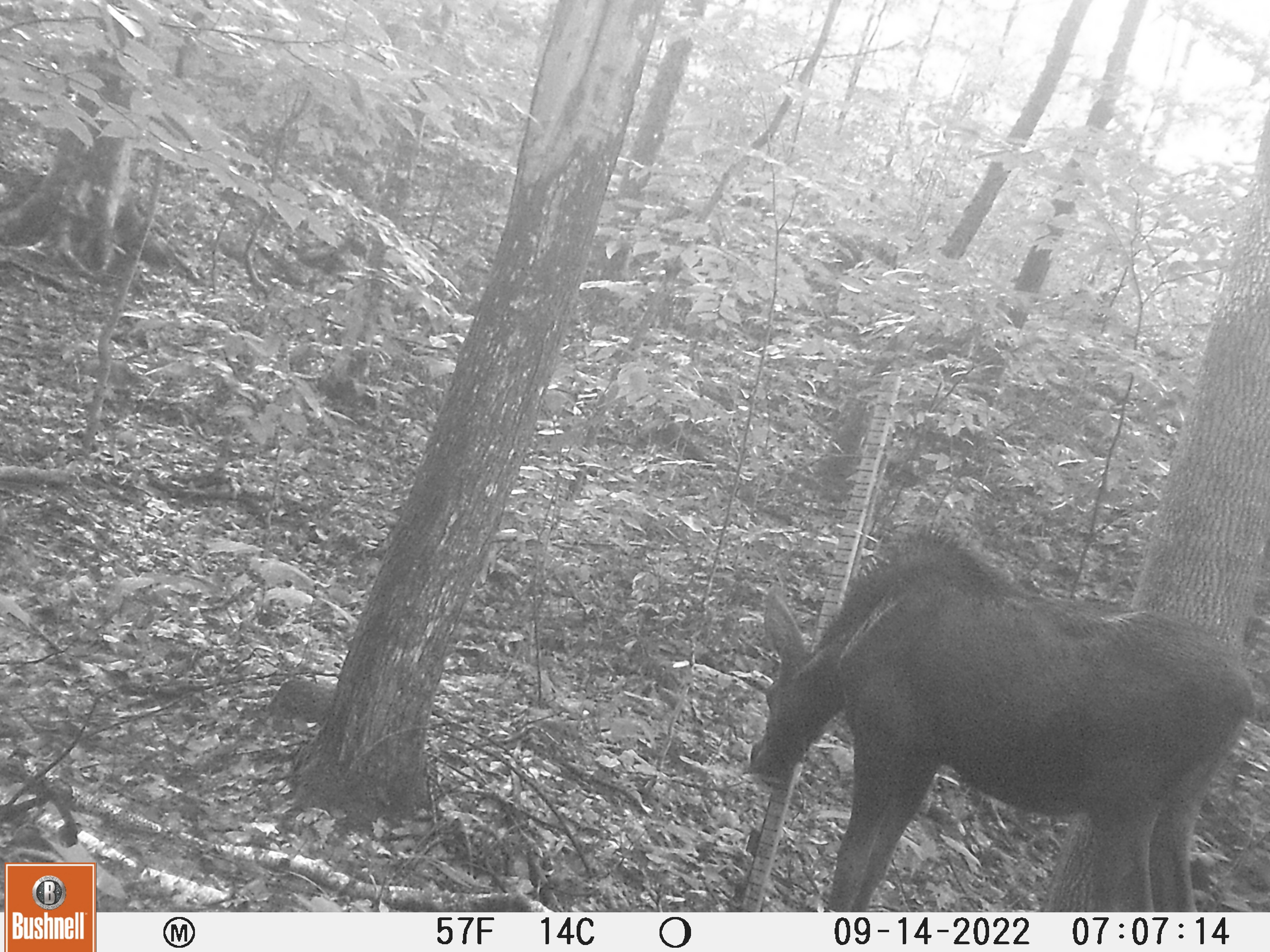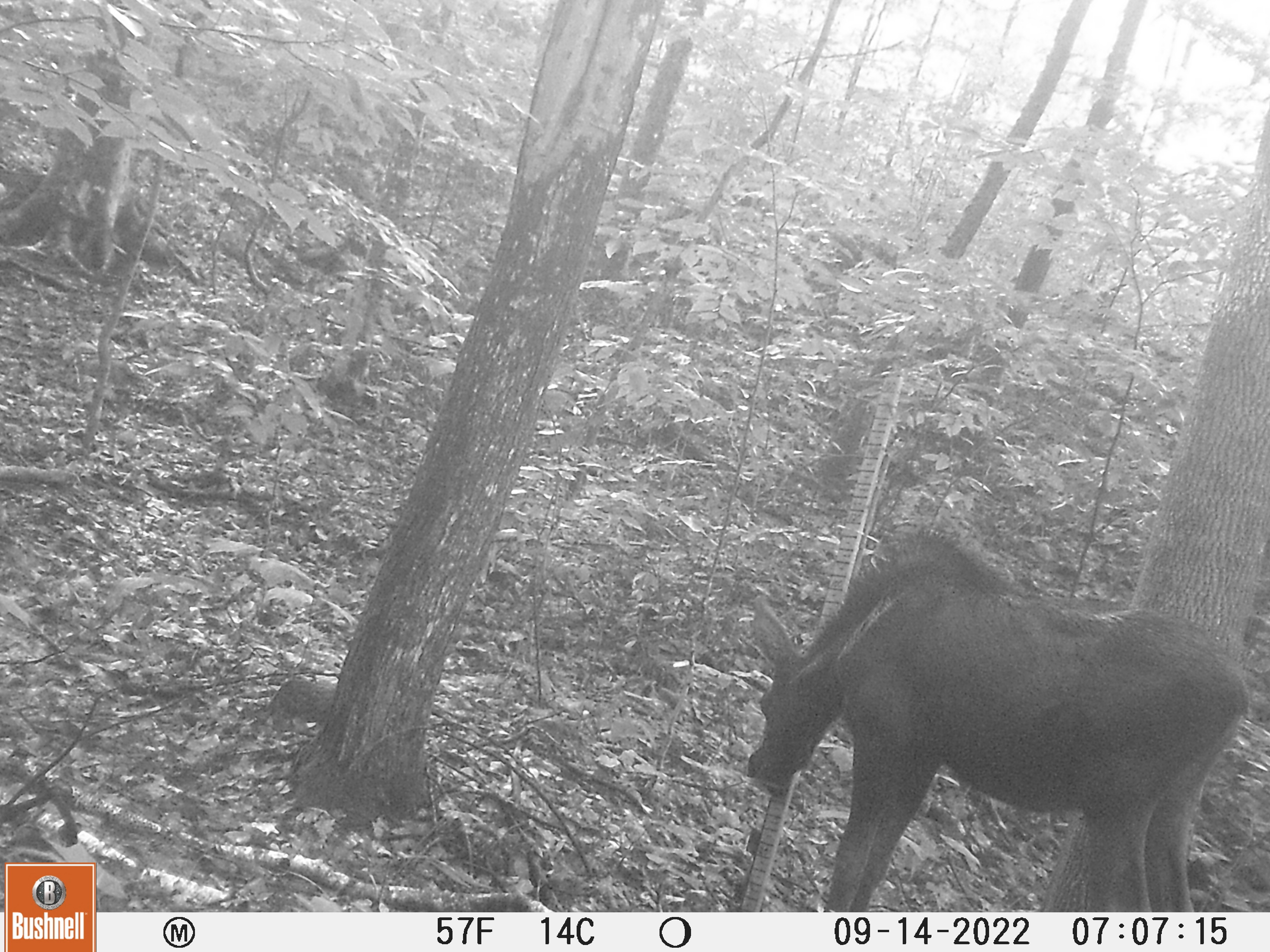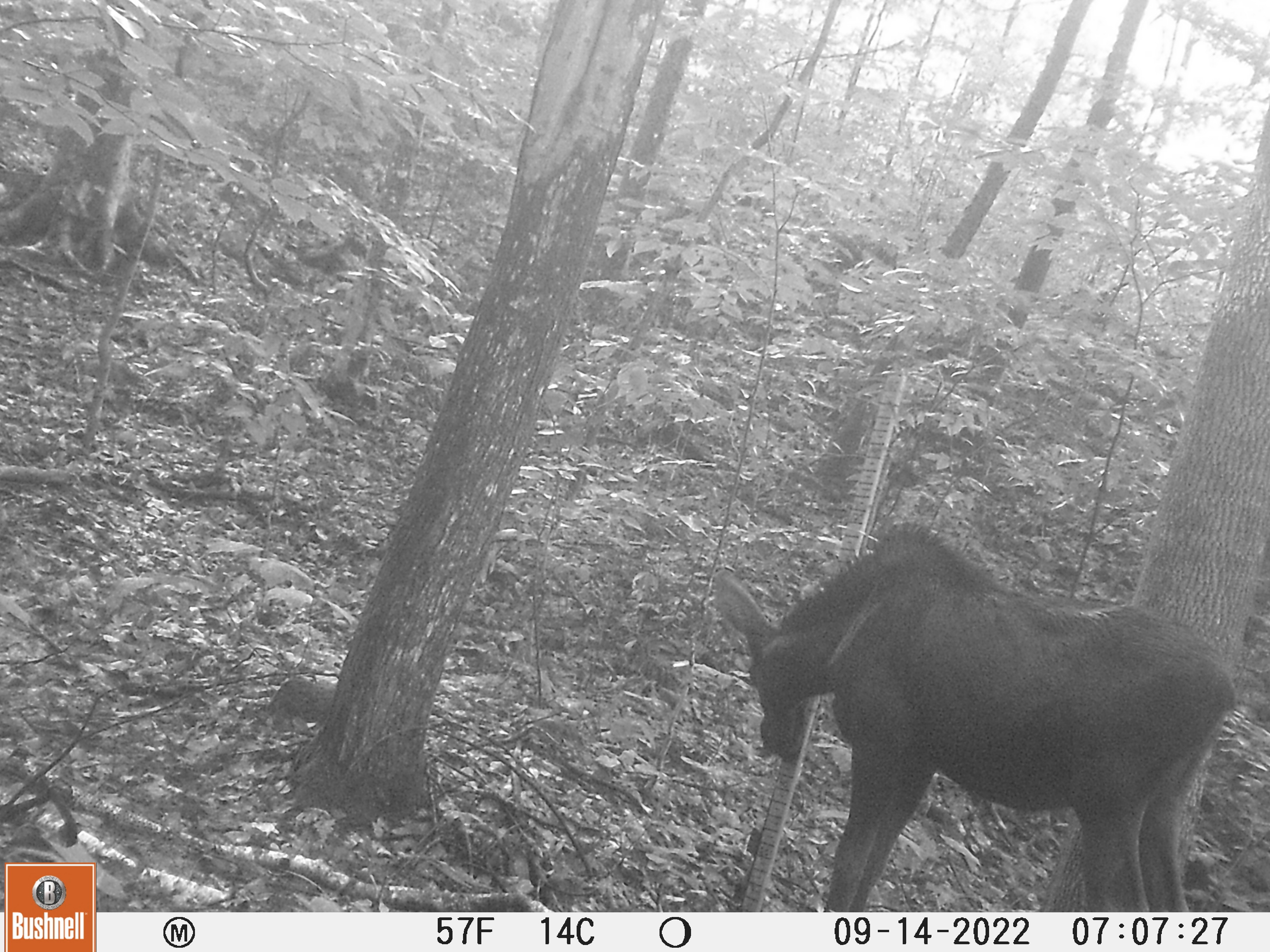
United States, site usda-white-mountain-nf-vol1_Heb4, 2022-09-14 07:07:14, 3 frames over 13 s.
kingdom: Animalia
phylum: Chordata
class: Mammalia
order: Artiodactyla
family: Cervidae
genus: Alces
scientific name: Alces alces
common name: moose